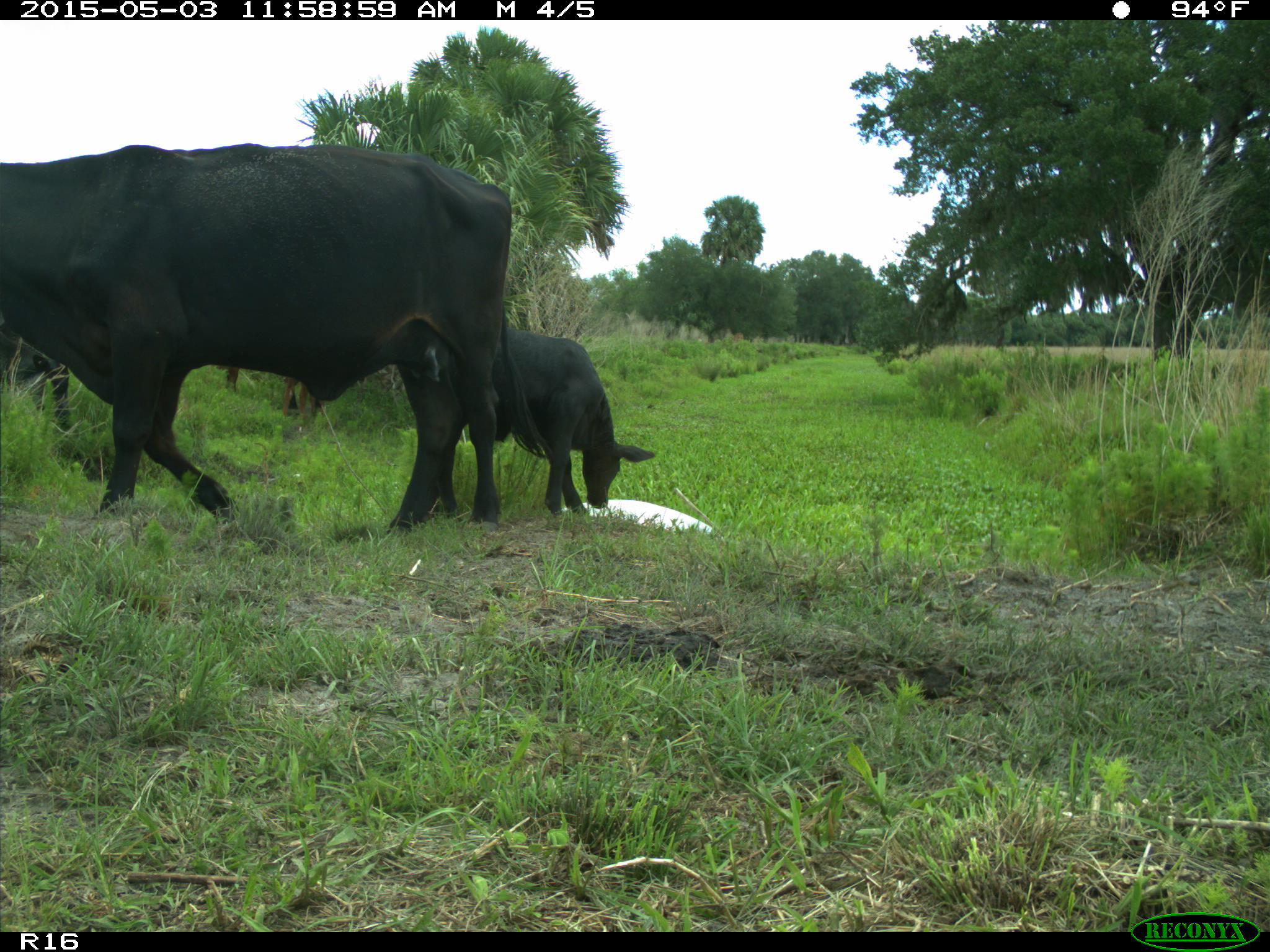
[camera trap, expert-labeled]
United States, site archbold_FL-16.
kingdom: Animalia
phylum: Chordata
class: Mammalia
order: Artiodactyla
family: Bovidae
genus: Bos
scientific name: Bos taurus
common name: domestic cow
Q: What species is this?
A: Bos taurus (domestic cow).